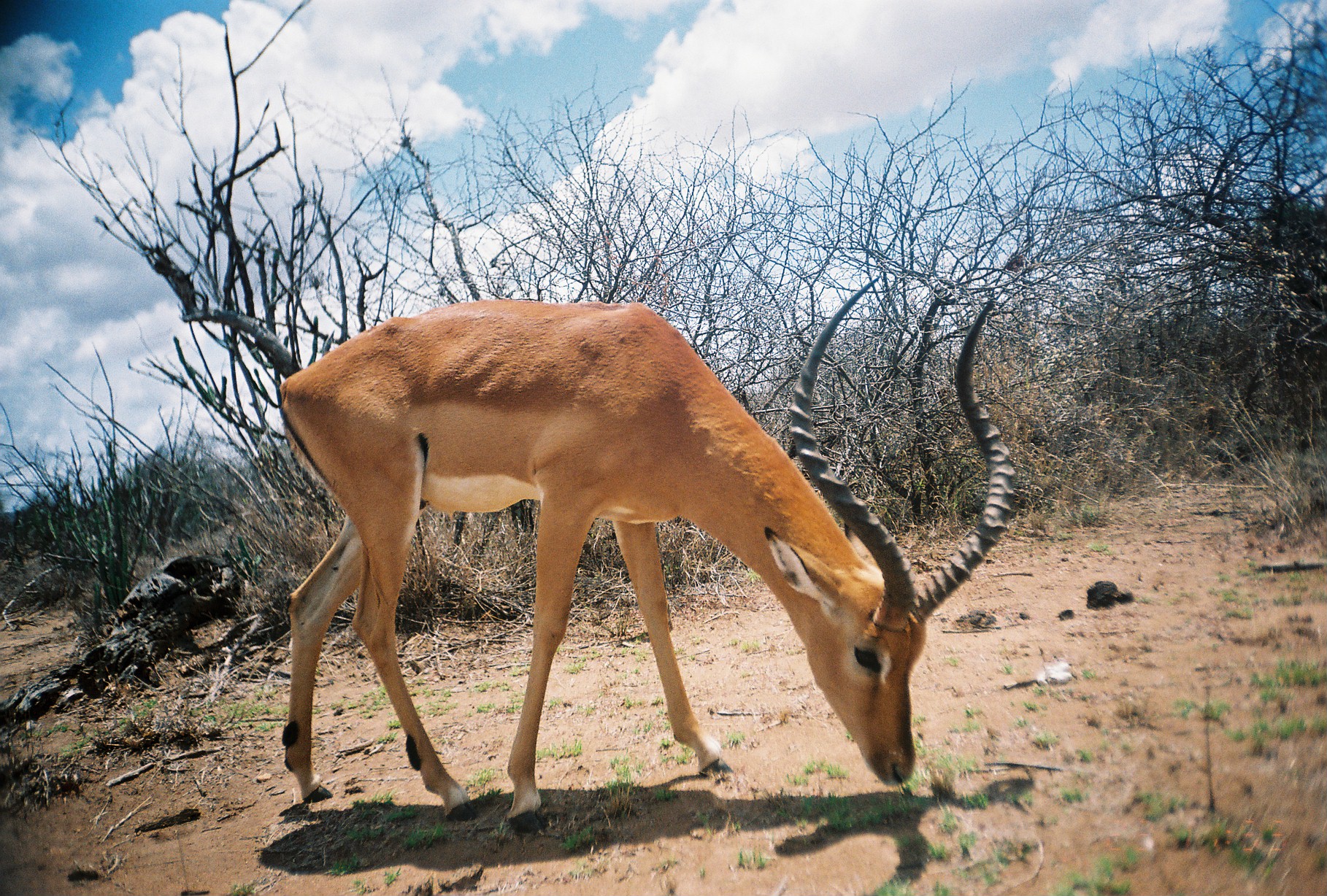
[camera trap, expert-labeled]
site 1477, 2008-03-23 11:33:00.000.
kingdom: Animalia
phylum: Chordata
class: Mammalia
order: Artiodactyla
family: Bovidae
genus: Aepyceros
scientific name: Aepyceros melampus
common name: impala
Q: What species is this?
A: Aepyceros melampus (impala).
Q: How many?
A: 1.